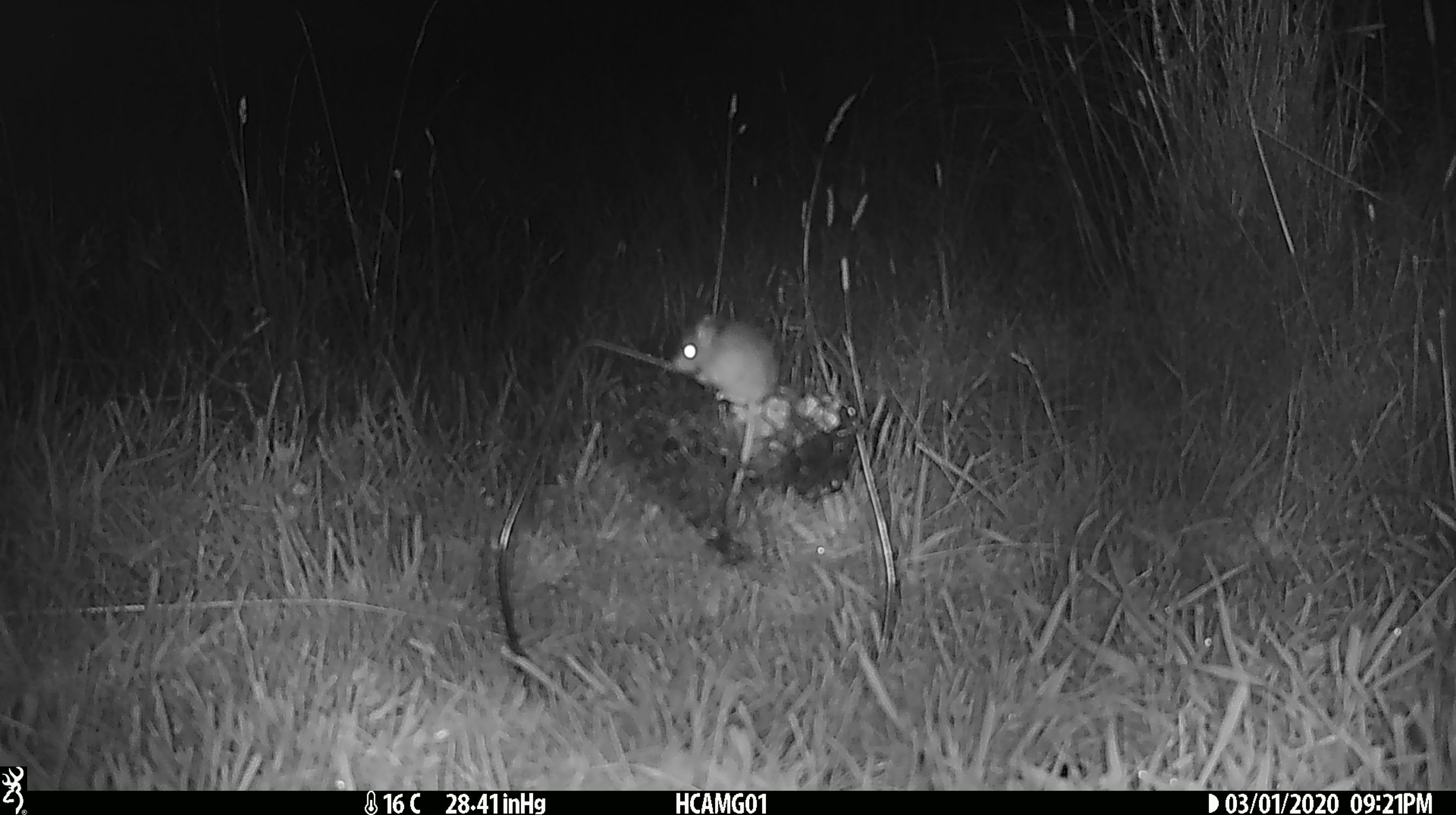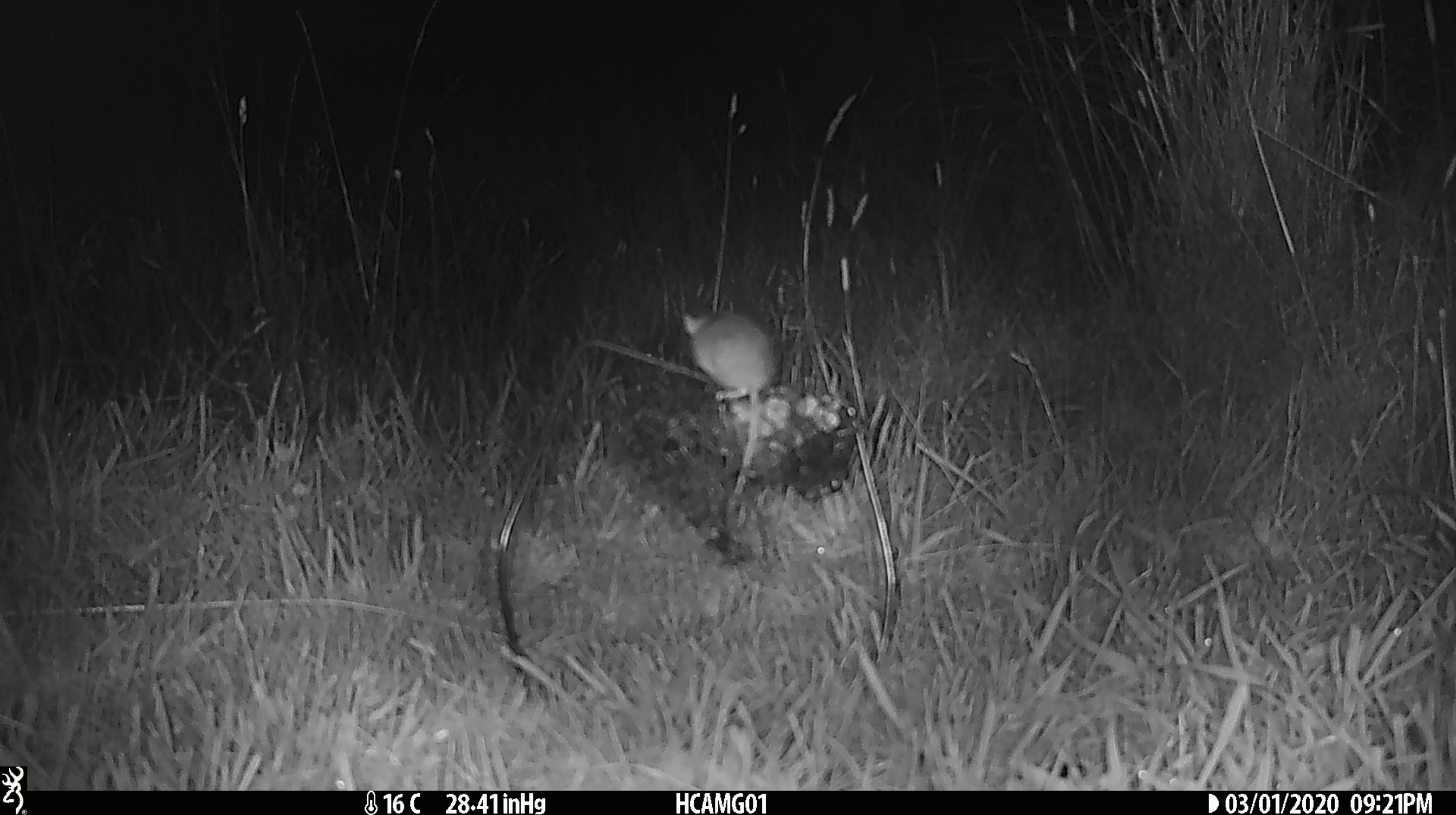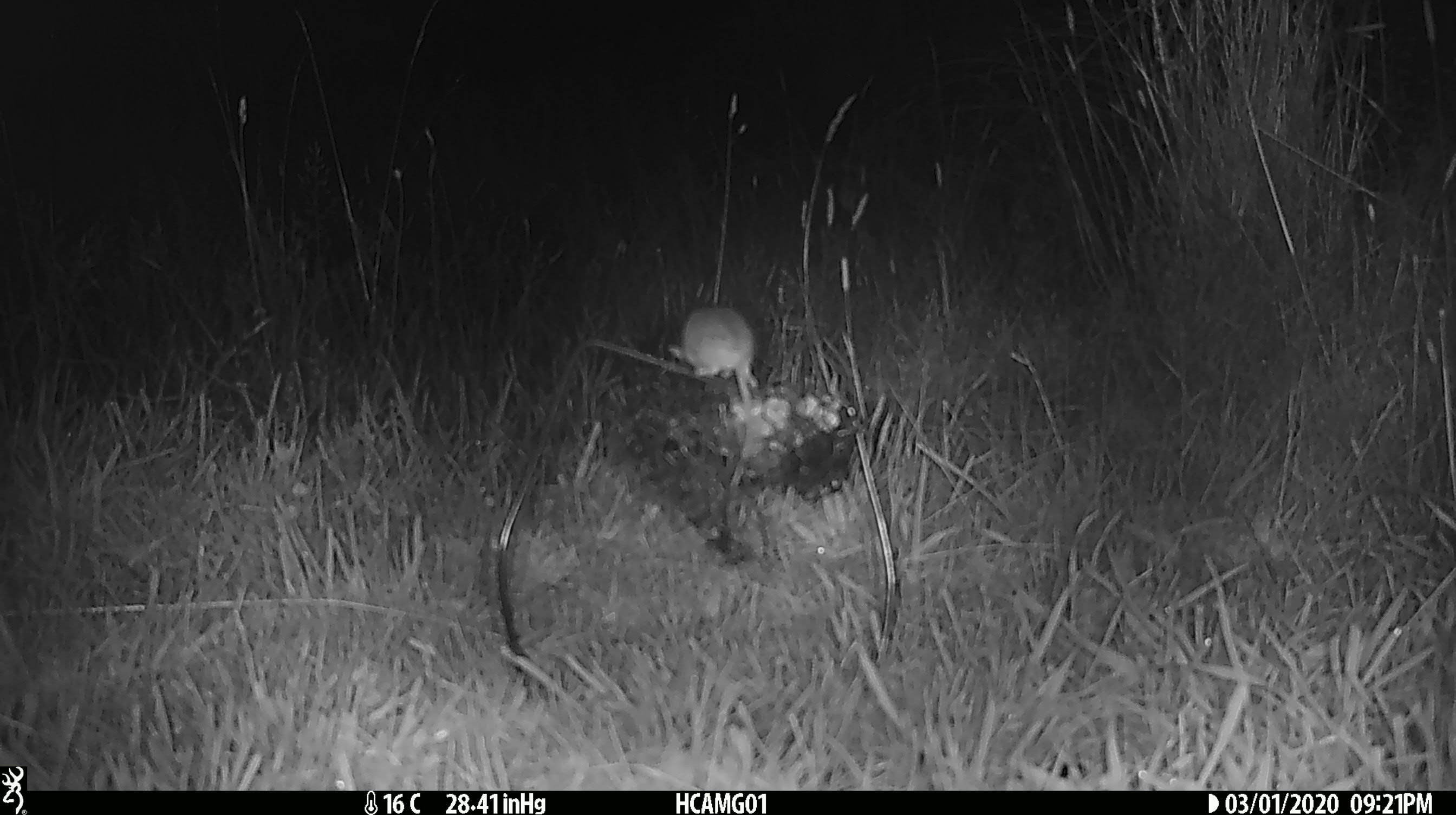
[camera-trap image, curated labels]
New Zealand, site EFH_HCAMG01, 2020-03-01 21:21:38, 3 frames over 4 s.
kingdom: Animalia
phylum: Chordata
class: Mammalia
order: Rodentia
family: Muridae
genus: Mus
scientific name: Mus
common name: mouse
Mouse (Mus).